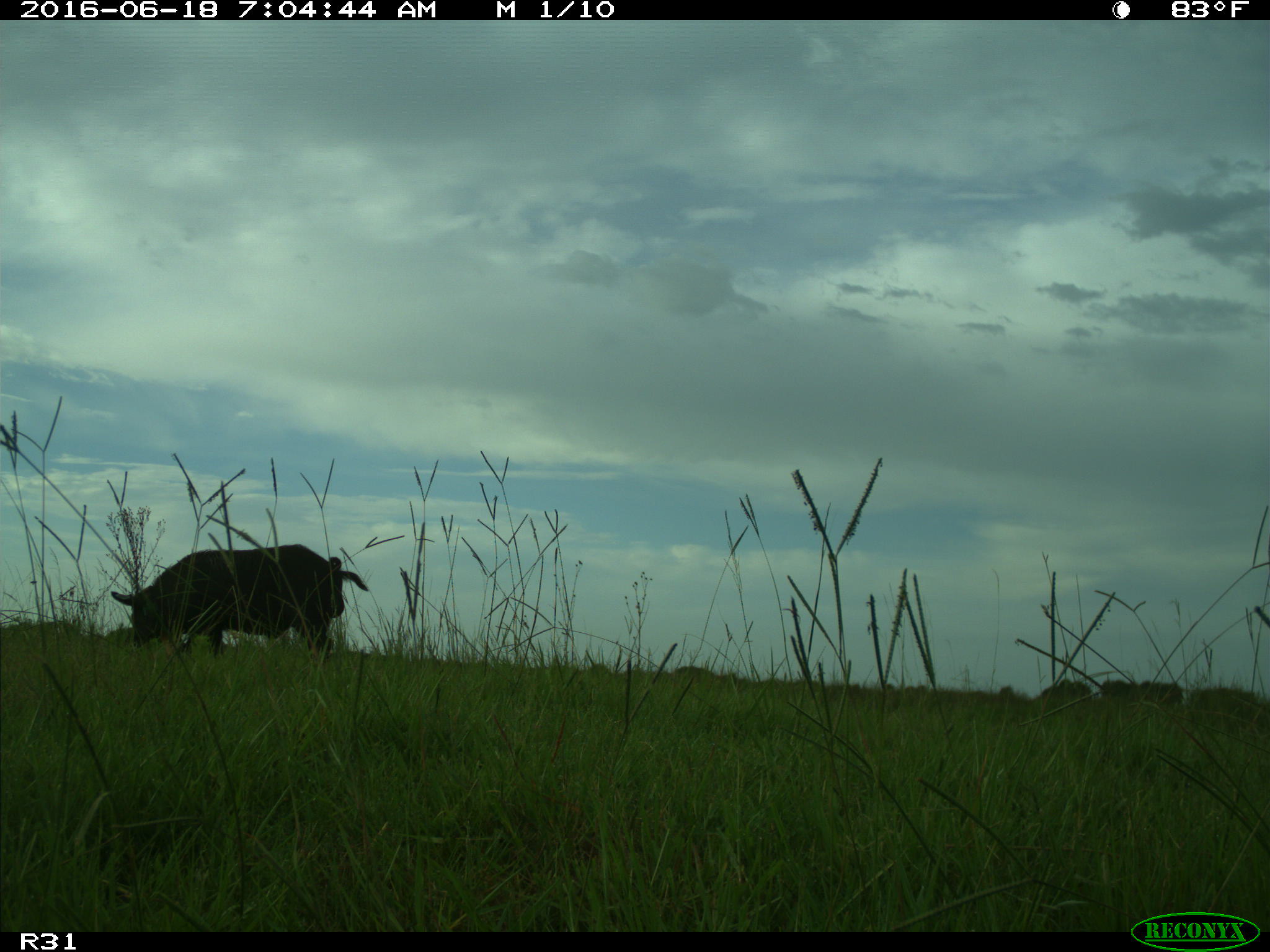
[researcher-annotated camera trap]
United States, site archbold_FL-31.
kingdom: Animalia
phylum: Chordata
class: Mammalia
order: Artiodactyla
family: Suidae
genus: Sus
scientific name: Sus scrofa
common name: wild boar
Sus scrofa (wild boar).